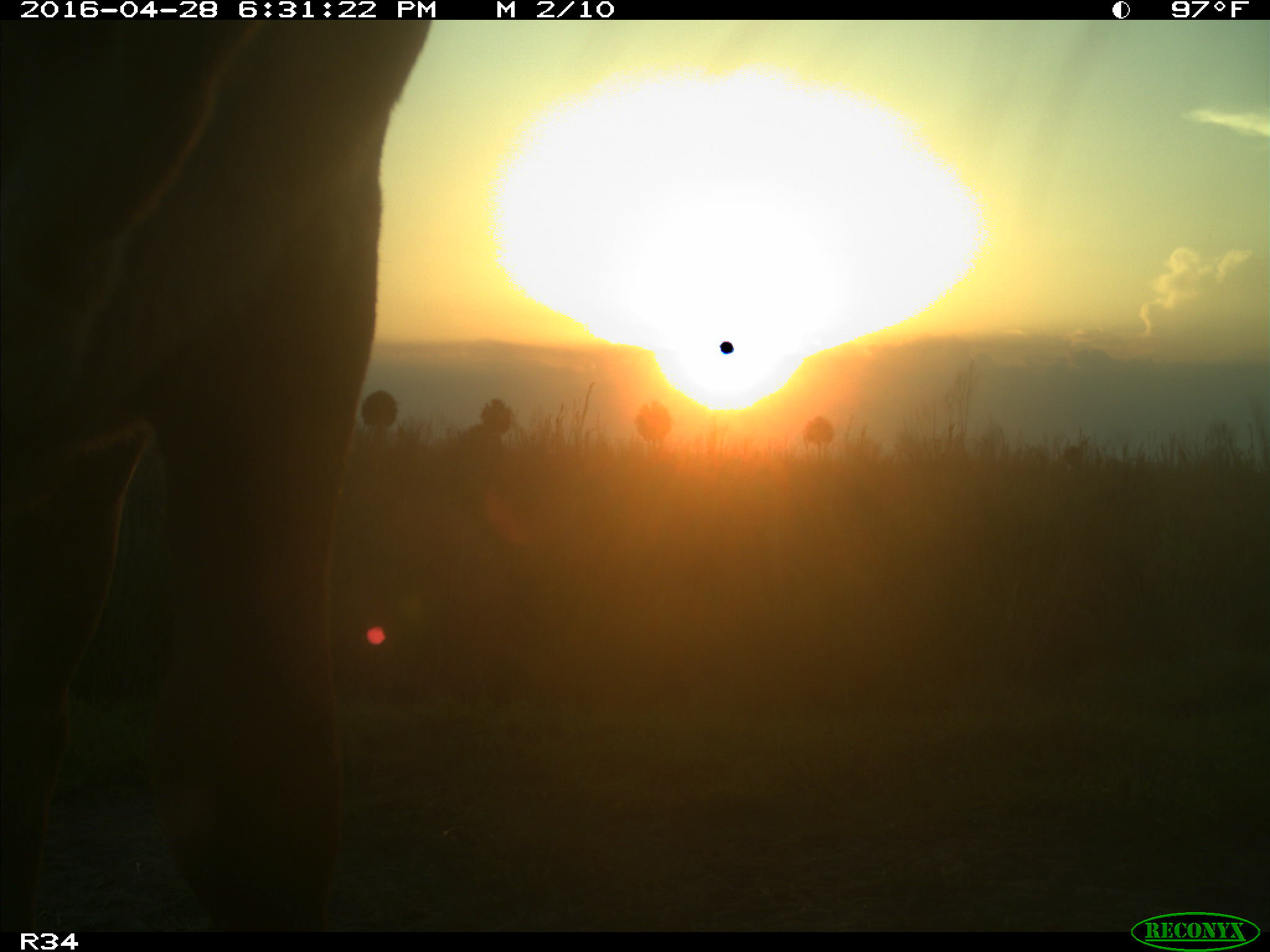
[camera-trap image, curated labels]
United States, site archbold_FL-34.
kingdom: Animalia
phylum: Chordata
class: Mammalia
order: Artiodactyla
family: Bovidae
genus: Bos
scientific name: Bos taurus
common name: domestic cow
Bos taurus (domestic cow).